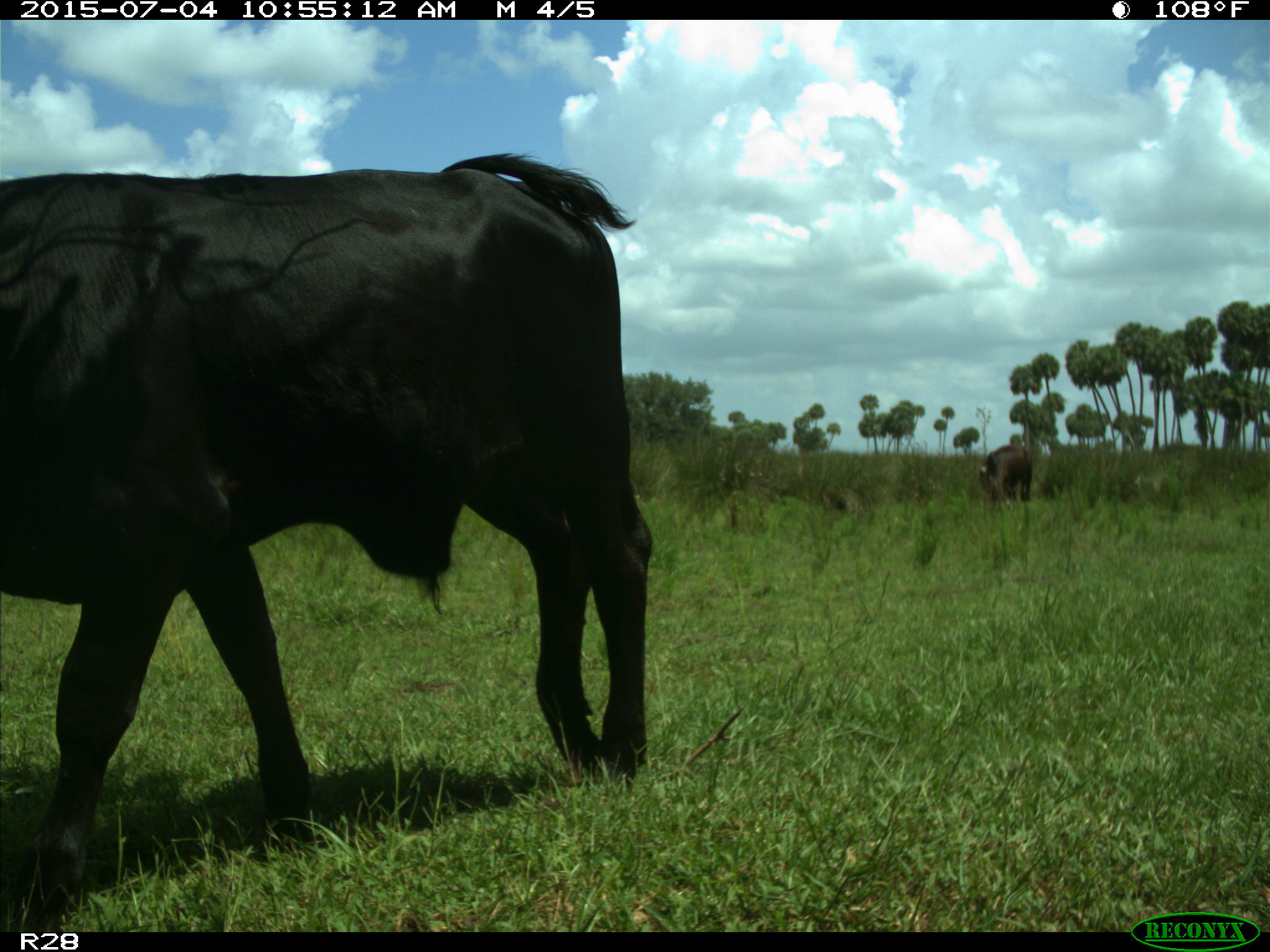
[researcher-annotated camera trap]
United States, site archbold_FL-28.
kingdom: Animalia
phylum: Chordata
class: Mammalia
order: Artiodactyla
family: Bovidae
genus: Bos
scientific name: Bos taurus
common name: domestic cow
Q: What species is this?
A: Bos taurus (domestic cow).